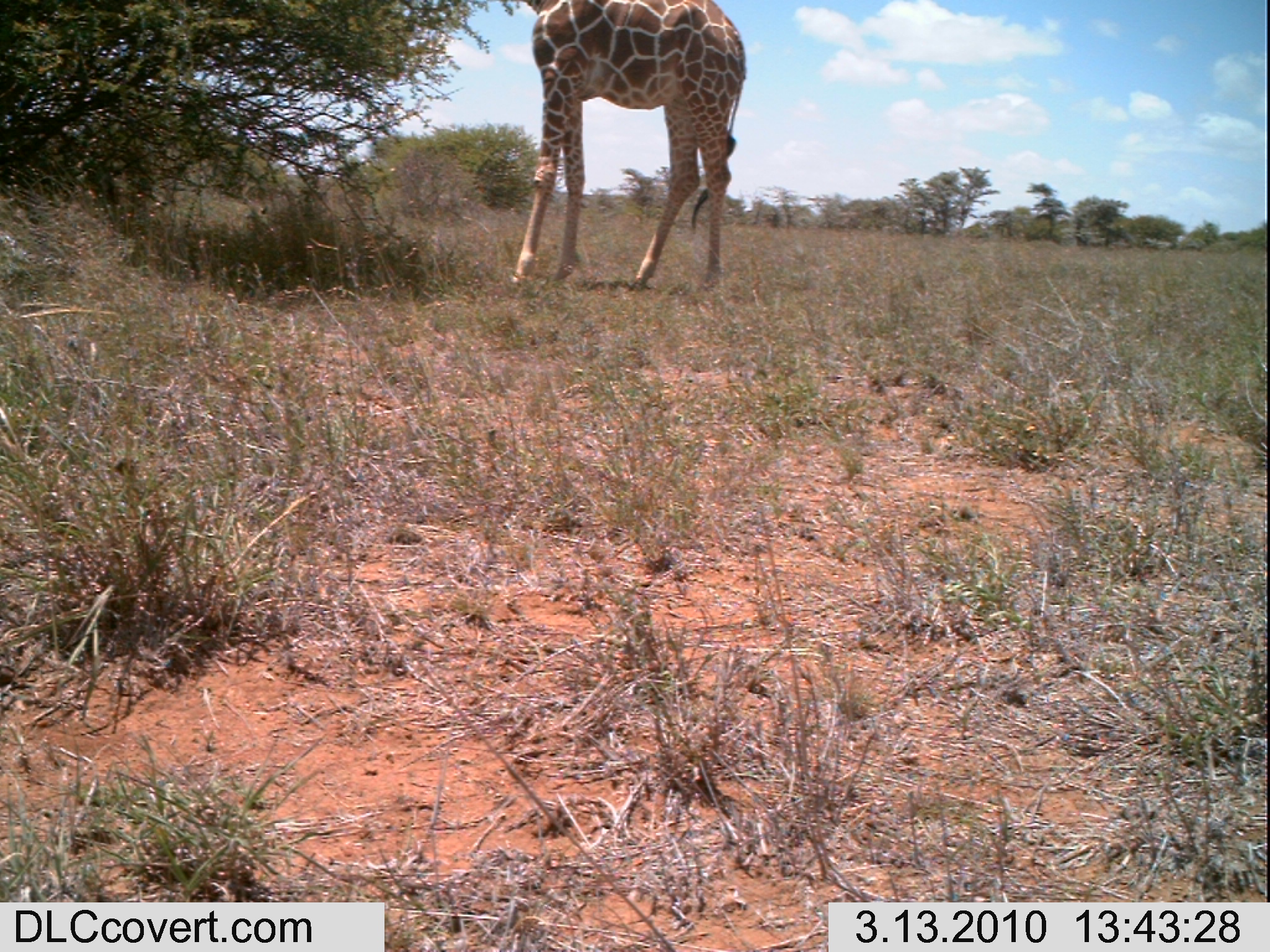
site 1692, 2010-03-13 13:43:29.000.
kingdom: Animalia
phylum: Chordata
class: Mammalia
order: Artiodactyla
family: Giraffidae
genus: Giraffa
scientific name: Giraffa camelopardalis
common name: giraffe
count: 1